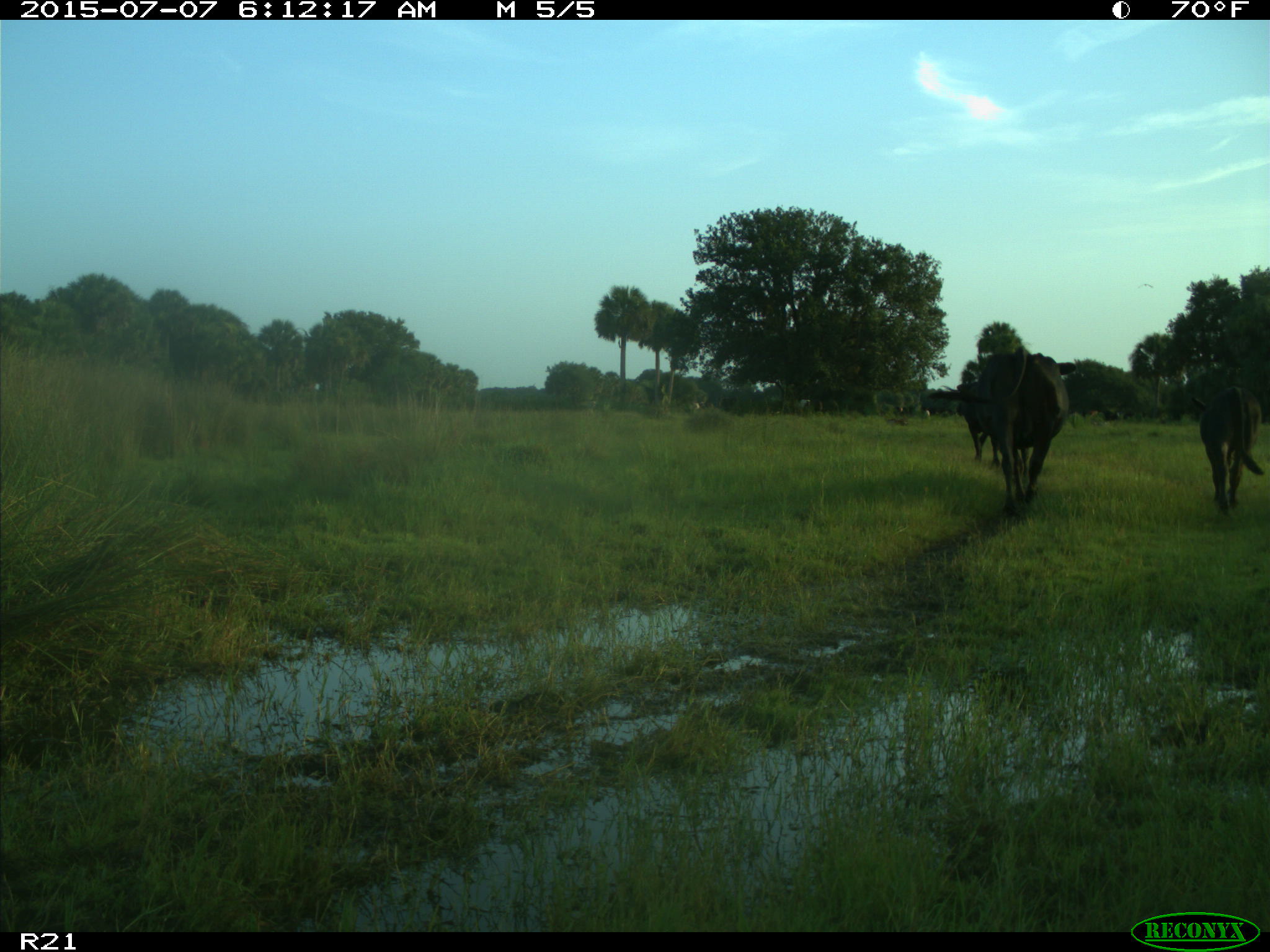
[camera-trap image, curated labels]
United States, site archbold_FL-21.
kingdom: Animalia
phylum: Chordata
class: Mammalia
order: Artiodactyla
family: Bovidae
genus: Bos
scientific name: Bos taurus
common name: domestic cow